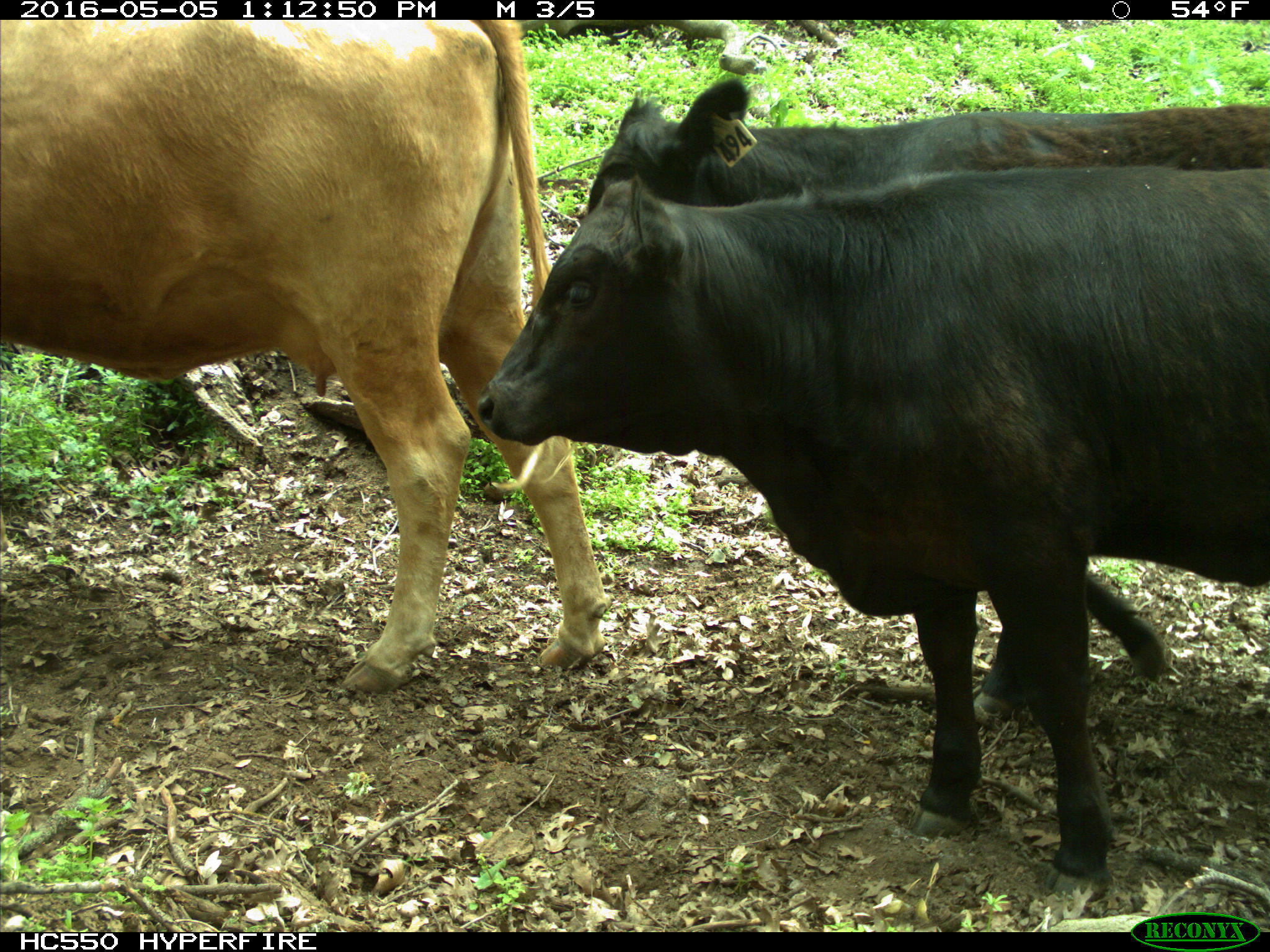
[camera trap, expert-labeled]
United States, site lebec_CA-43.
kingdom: Animalia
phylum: Chordata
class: Mammalia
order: Artiodactyla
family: Bovidae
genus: Bos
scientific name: Bos taurus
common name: domestic cow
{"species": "Bos taurus (domestic cow)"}